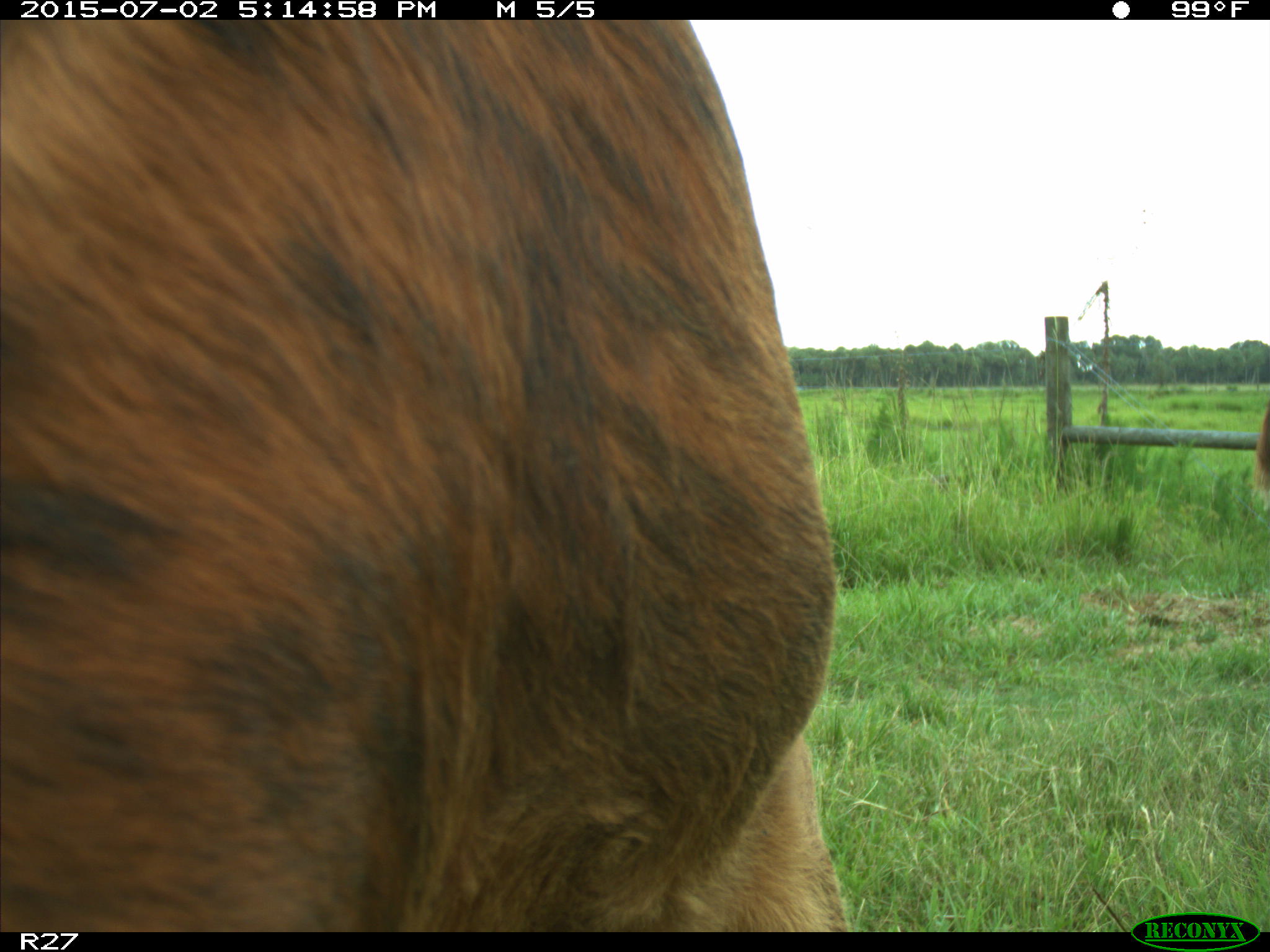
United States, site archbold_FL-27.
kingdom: Animalia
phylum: Chordata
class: Mammalia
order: Artiodactyla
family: Bovidae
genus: Bos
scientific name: Bos taurus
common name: domestic cow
Bos taurus (domestic cow).